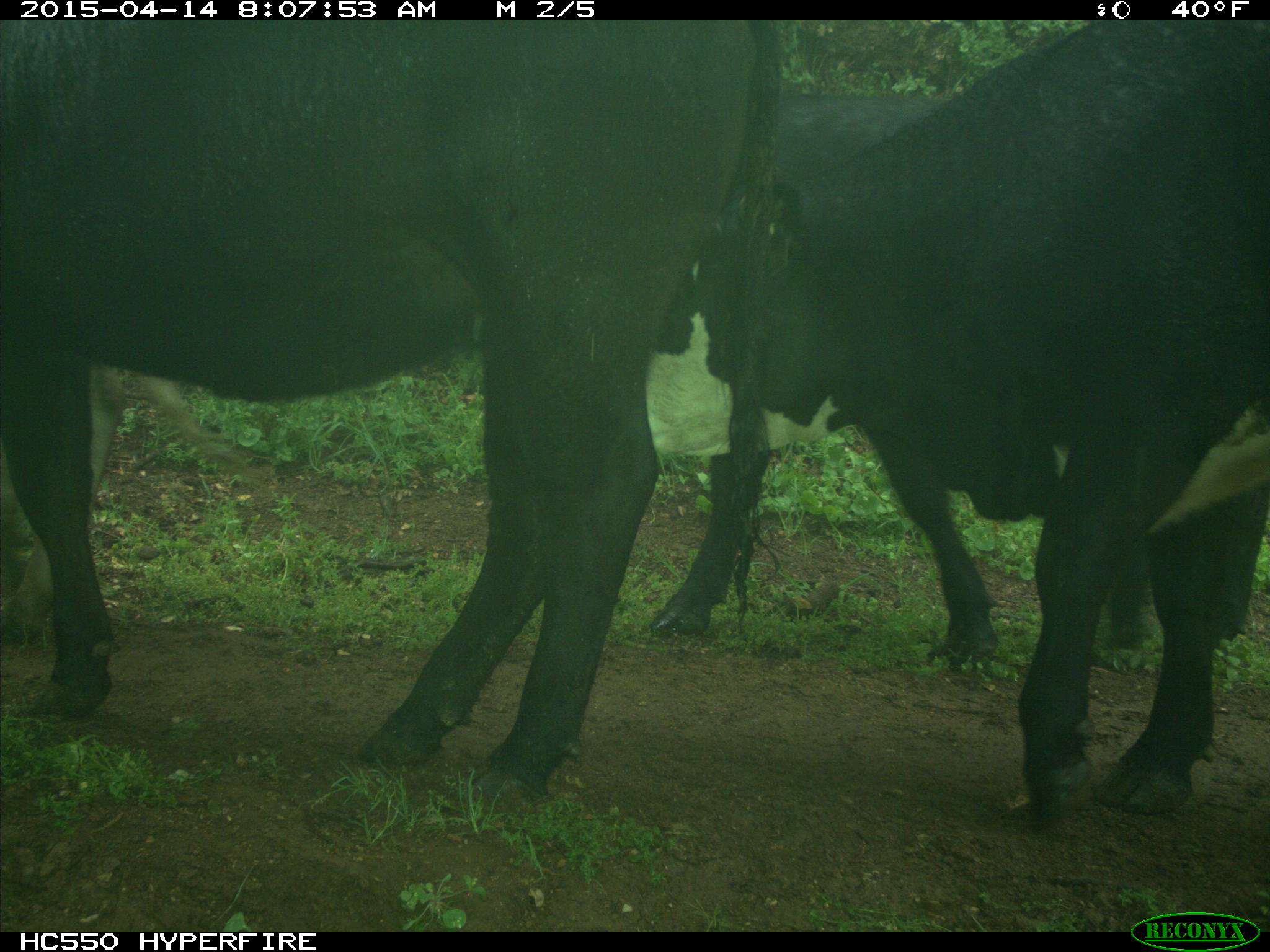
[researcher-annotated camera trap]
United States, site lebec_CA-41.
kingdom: Animalia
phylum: Chordata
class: Mammalia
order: Artiodactyla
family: Bovidae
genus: Bos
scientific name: Bos taurus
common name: domestic cow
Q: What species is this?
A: Bos taurus (domestic cow).